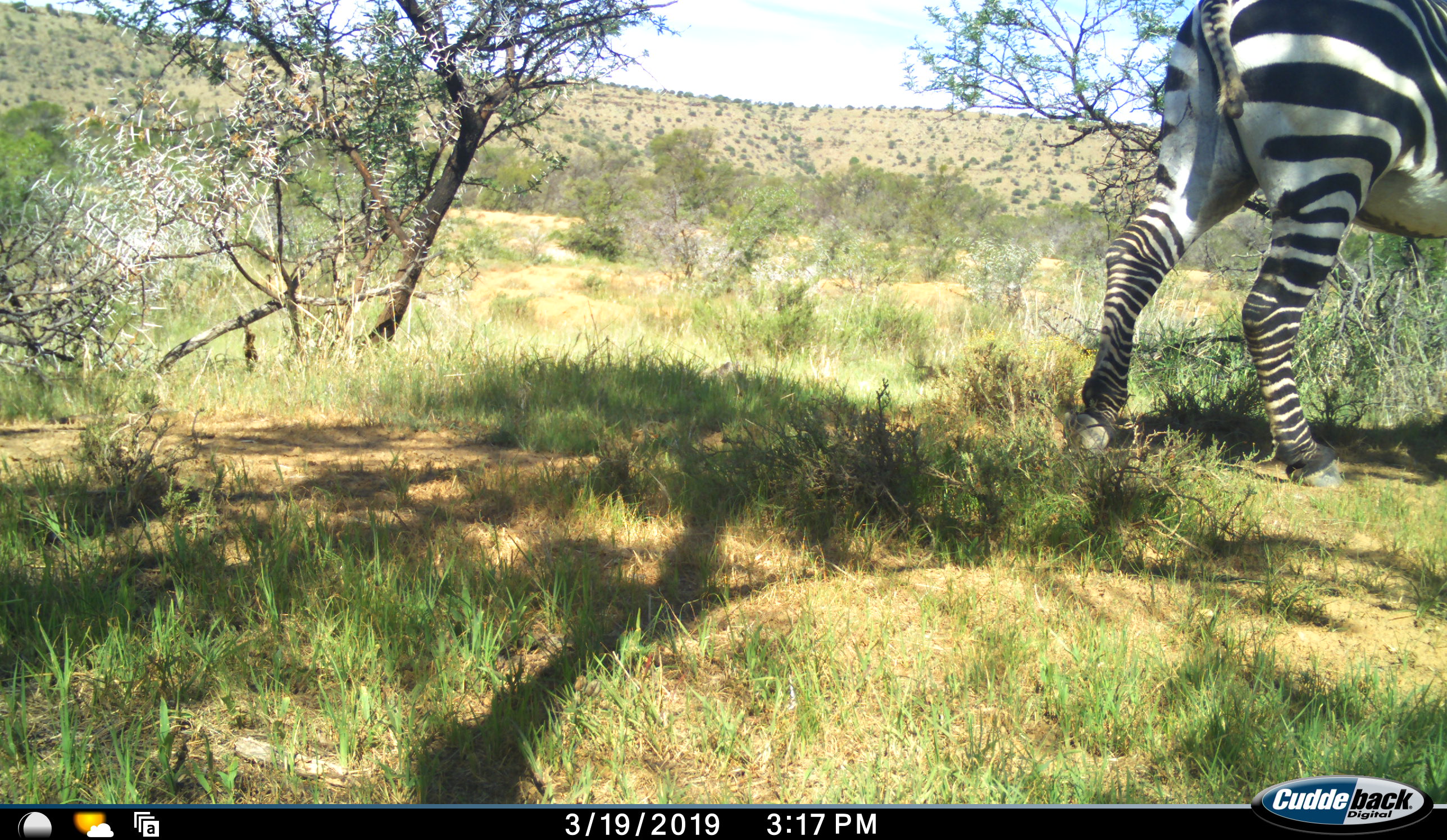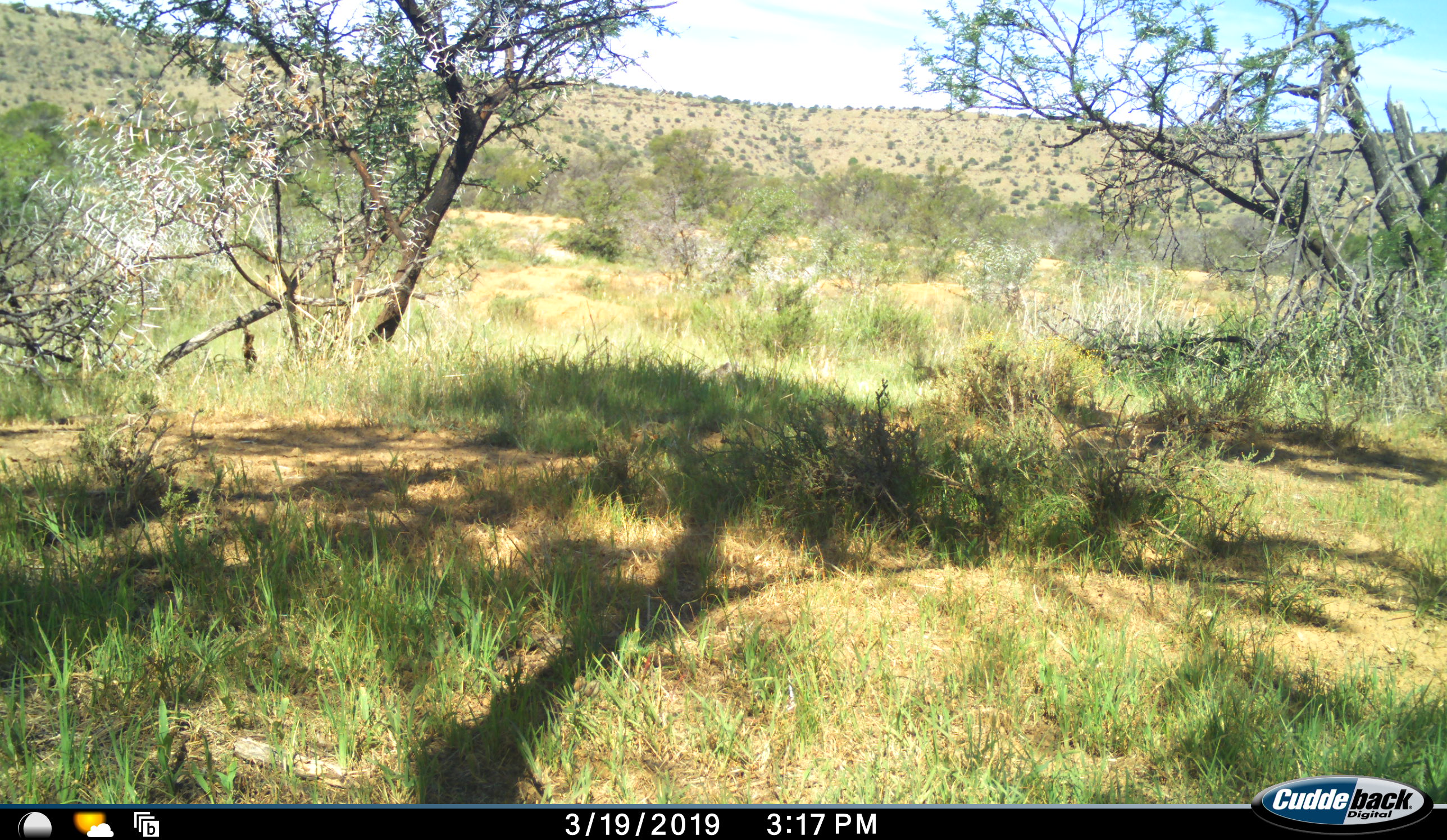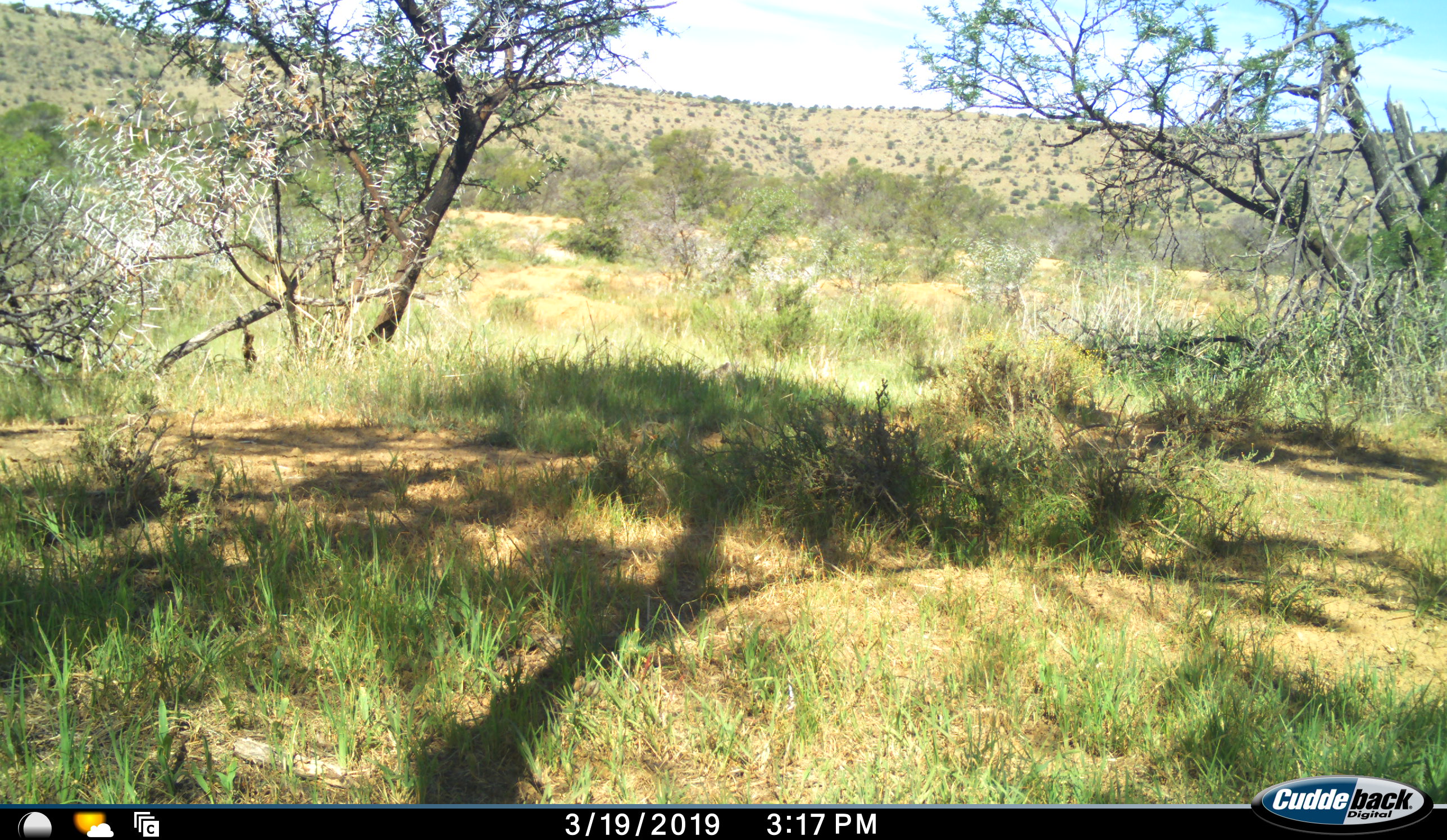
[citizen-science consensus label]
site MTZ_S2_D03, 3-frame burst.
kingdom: Animalia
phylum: Chordata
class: Mammalia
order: Perissodactyla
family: Equidae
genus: Equus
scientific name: Equus zebra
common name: mountain zebra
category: zebramountain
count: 1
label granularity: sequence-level